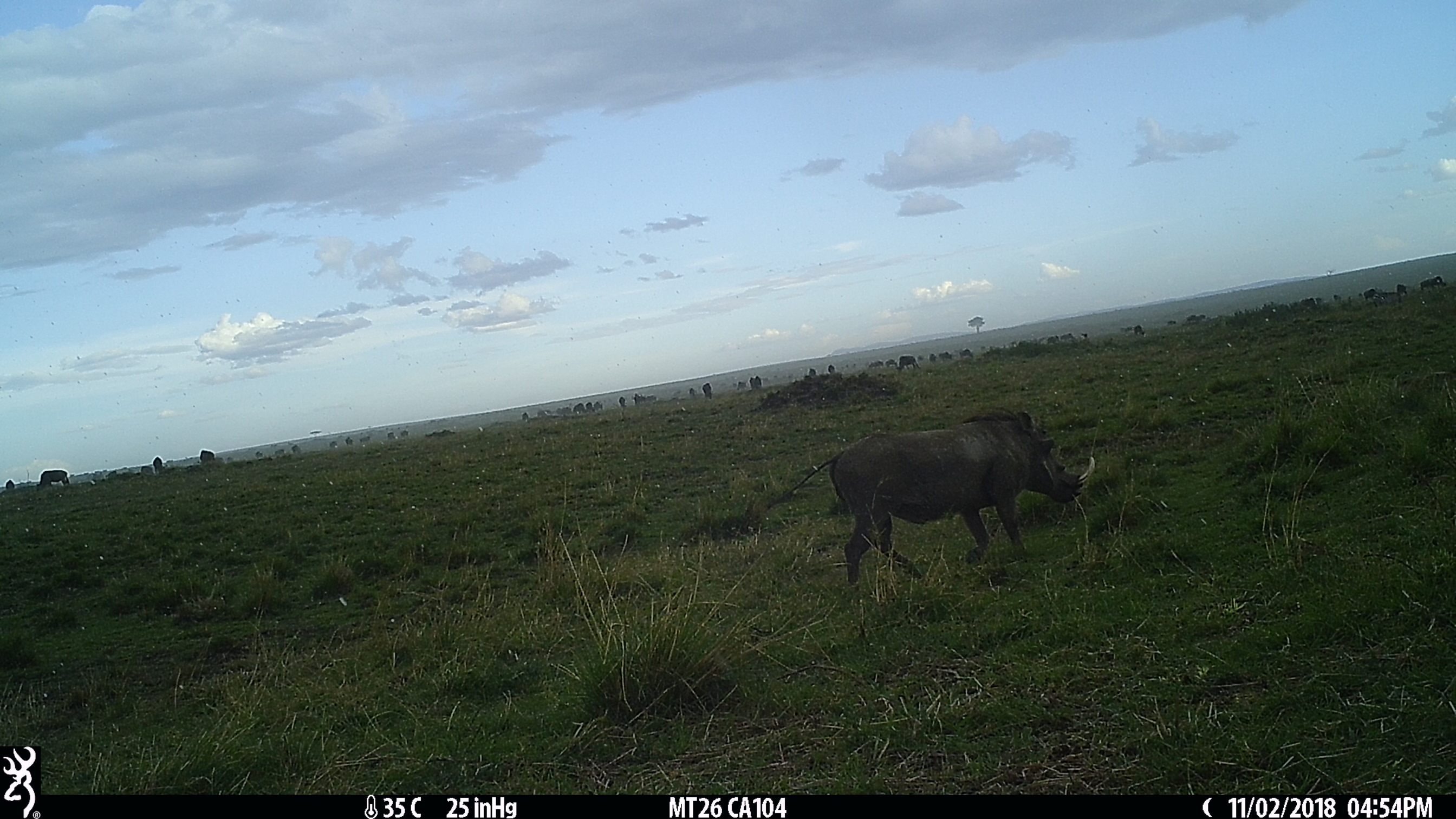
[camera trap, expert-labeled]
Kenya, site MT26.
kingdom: Animalia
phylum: Chordata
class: Mammalia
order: Artiodactyla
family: Suidae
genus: Phacochoerus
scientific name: Phacochoerus africanus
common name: common warthog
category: warthog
Warthog (common warthog) (Phacochoerus africanus).